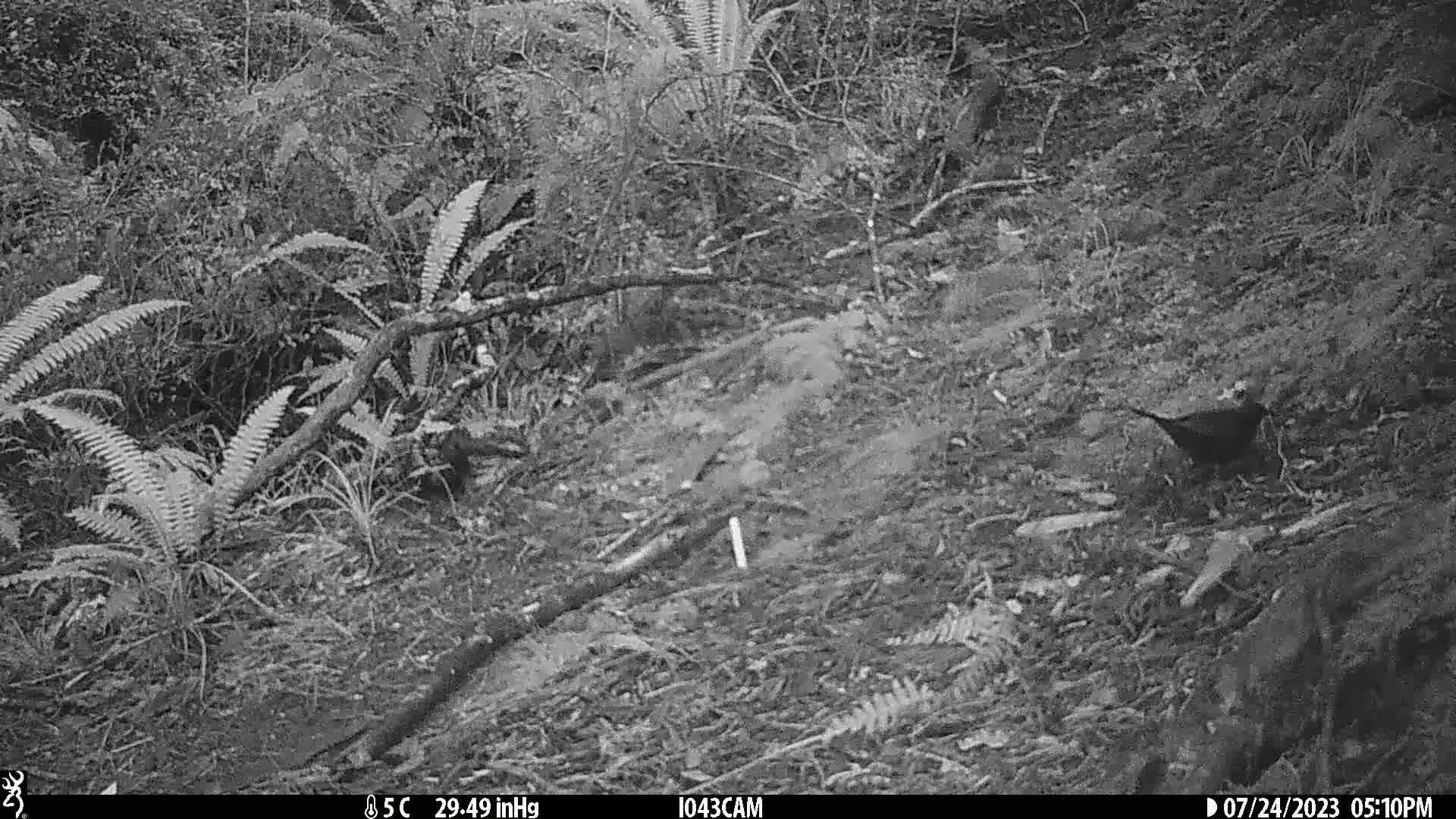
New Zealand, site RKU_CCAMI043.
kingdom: Animalia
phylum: Chordata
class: Aves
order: Passeriformes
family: Turdidae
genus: Turdus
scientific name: Turdus merula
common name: eurasian blackbird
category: blackbird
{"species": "blackbird (eurasian blackbird) (Turdus merula)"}